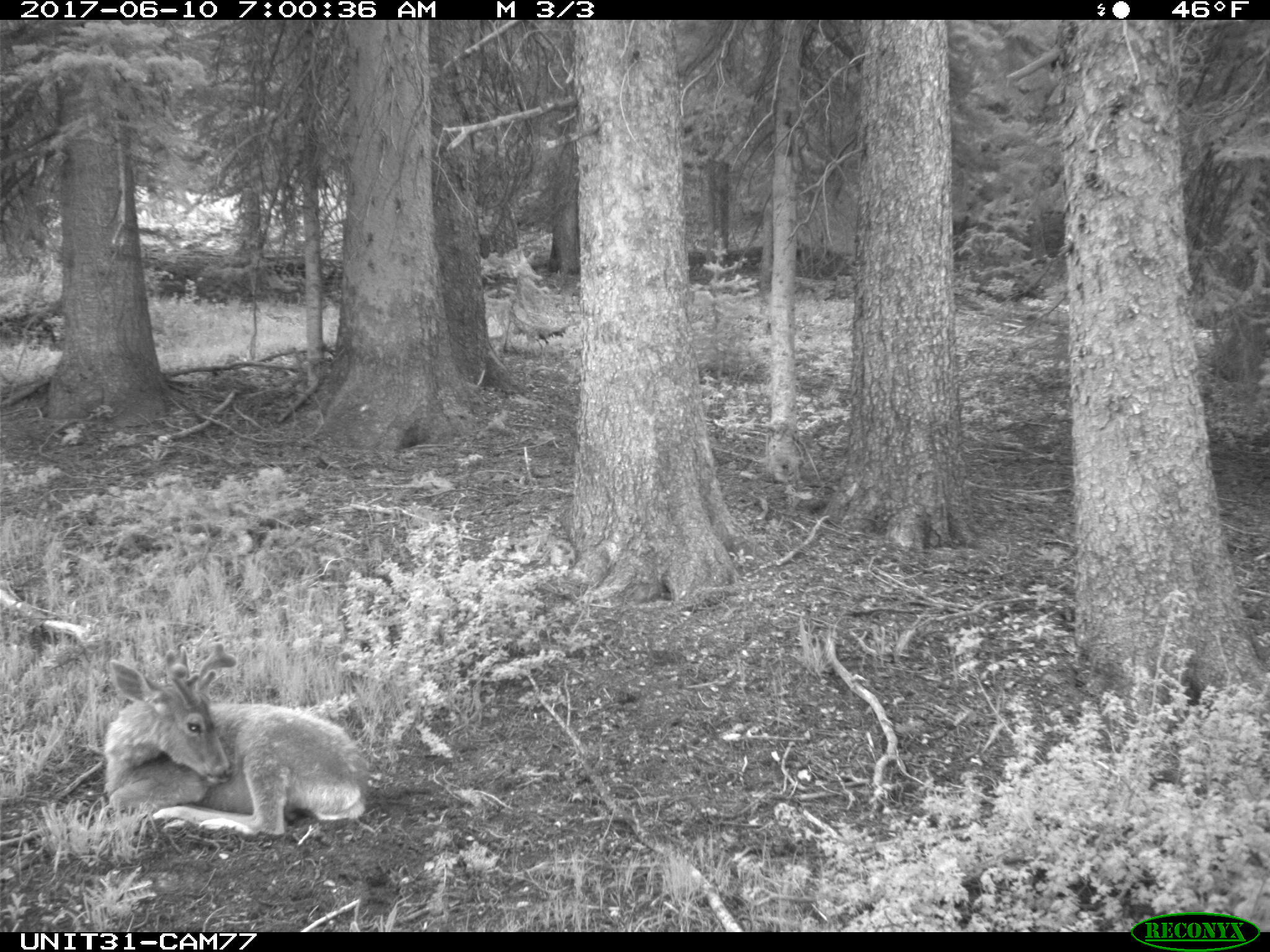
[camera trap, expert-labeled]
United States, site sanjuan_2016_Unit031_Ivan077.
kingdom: Animalia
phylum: Chordata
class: Mammalia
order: Artiodactyla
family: Cervidae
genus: Odocoileus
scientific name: Odocoileus hemionus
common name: mule deer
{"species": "Odocoileus hemionus (mule deer)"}